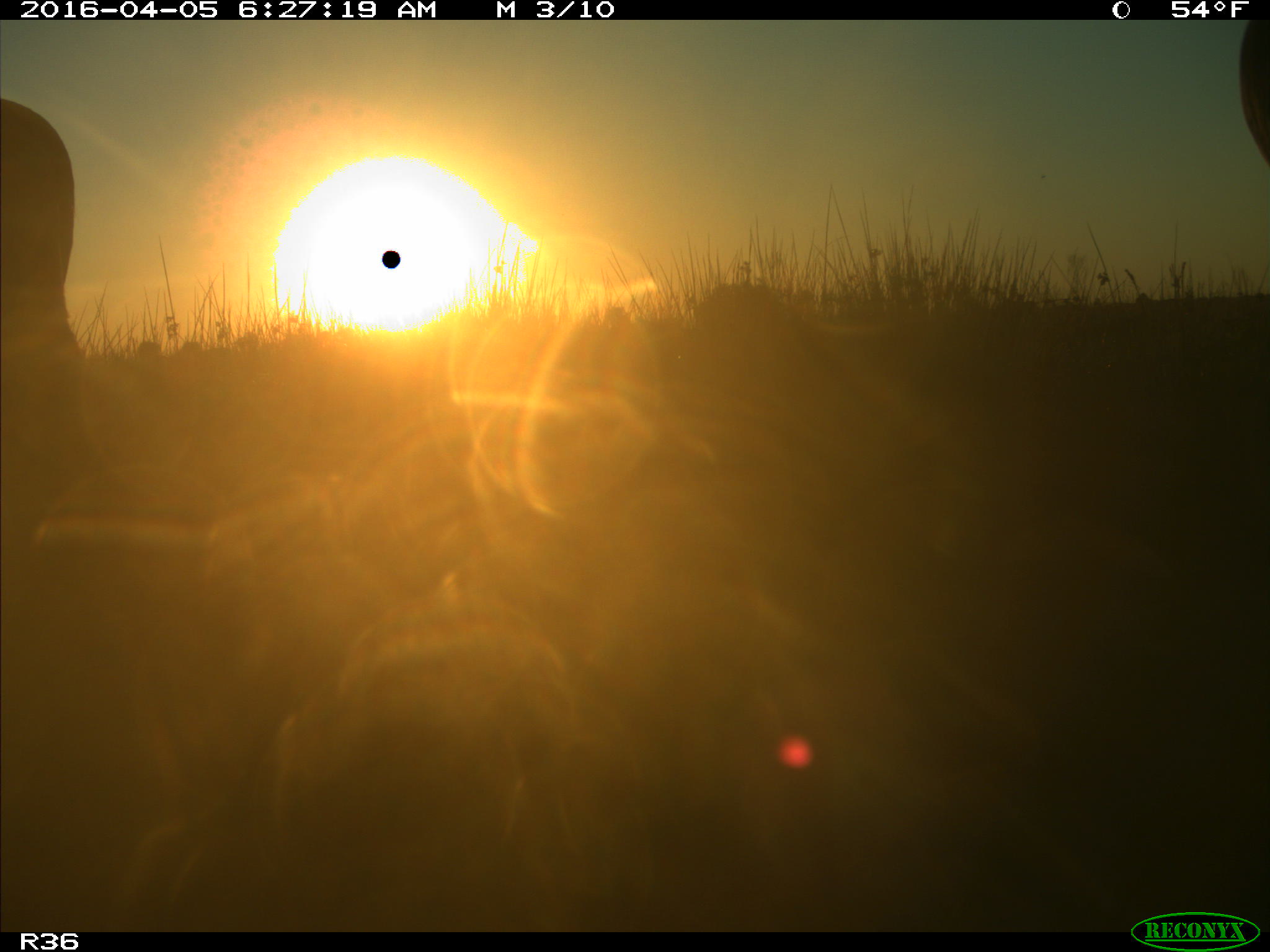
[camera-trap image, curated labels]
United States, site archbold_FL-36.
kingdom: Animalia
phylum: Chordata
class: Mammalia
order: Artiodactyla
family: Bovidae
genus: Bos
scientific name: Bos taurus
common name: domestic cow